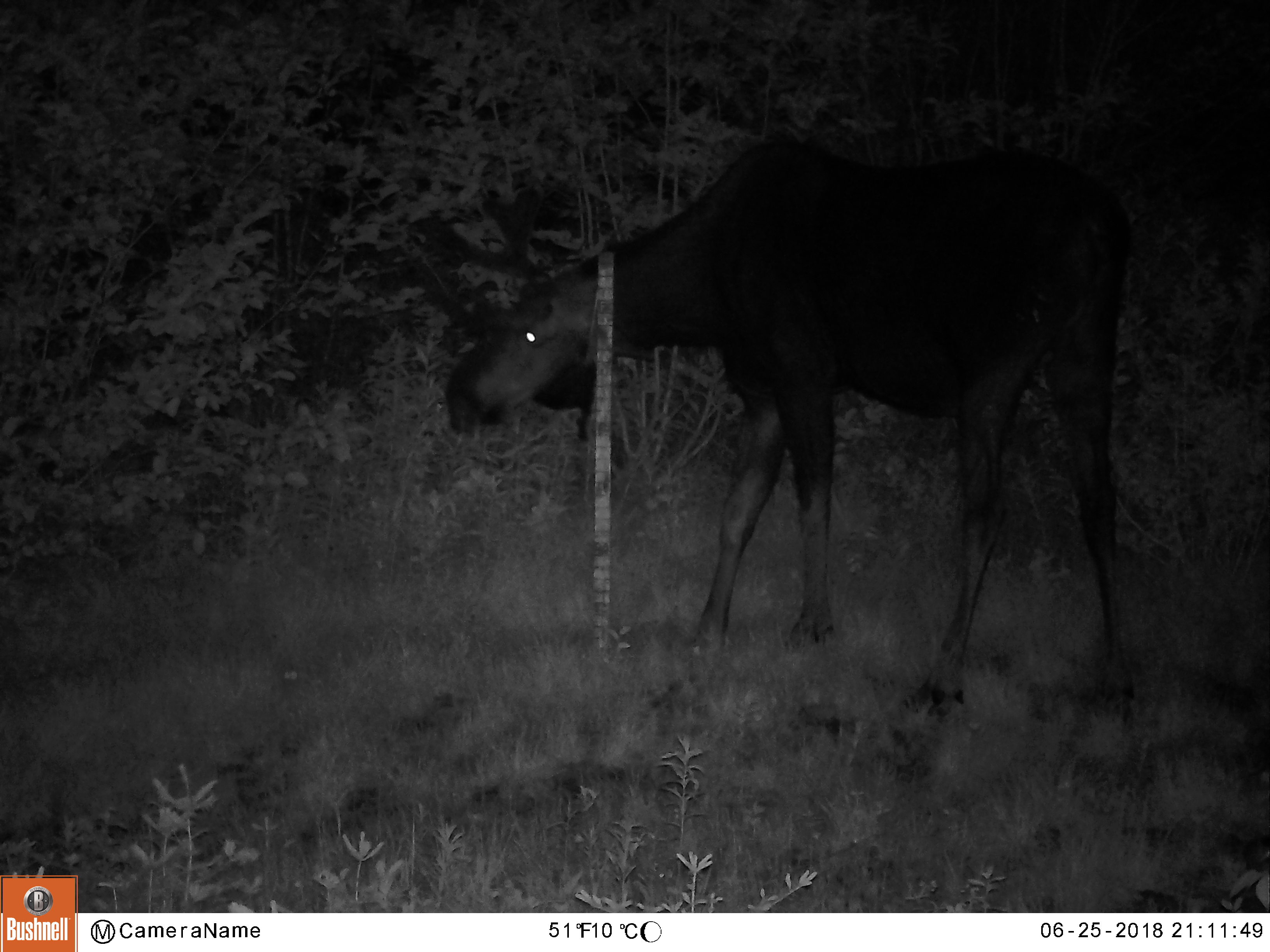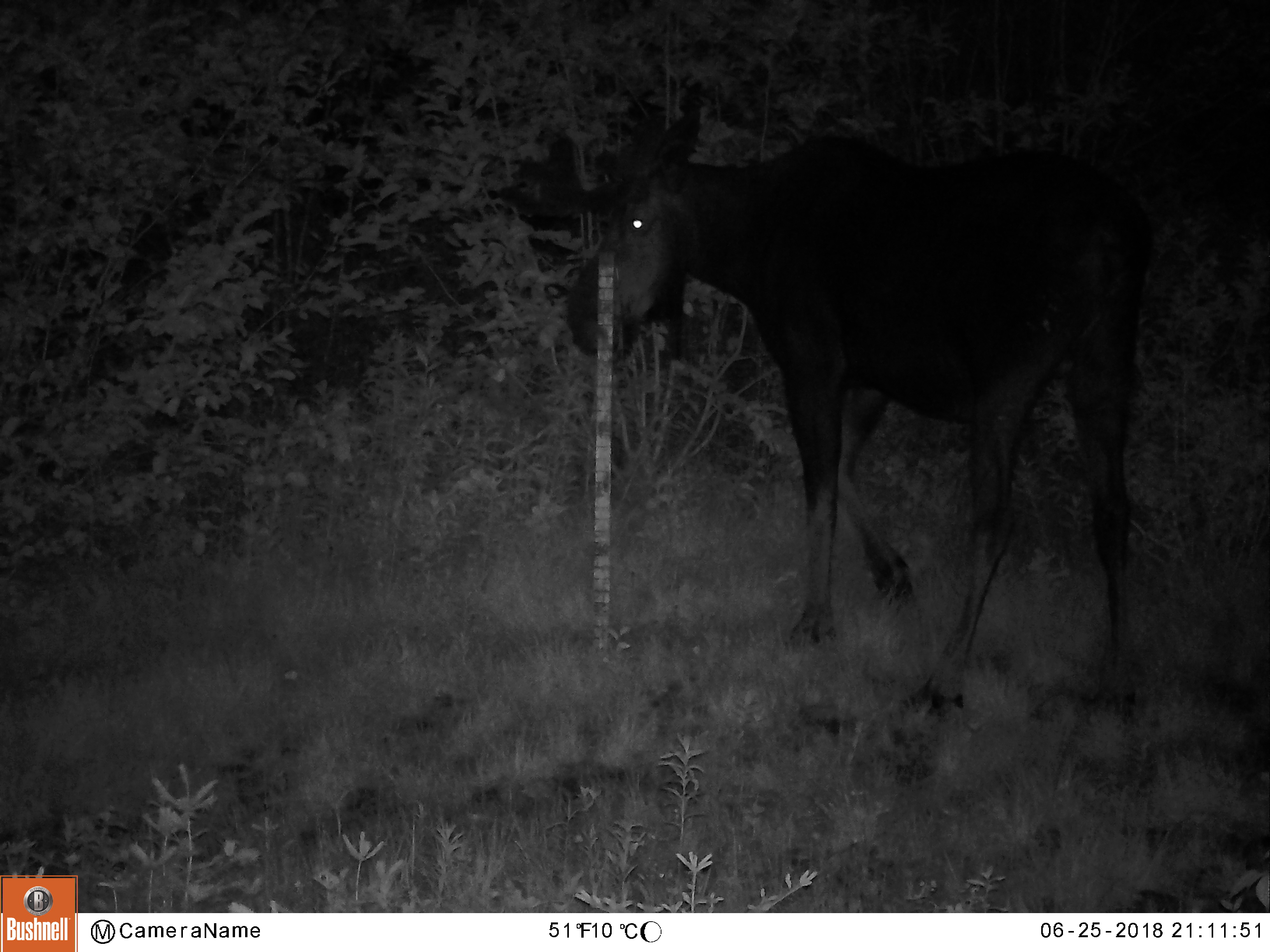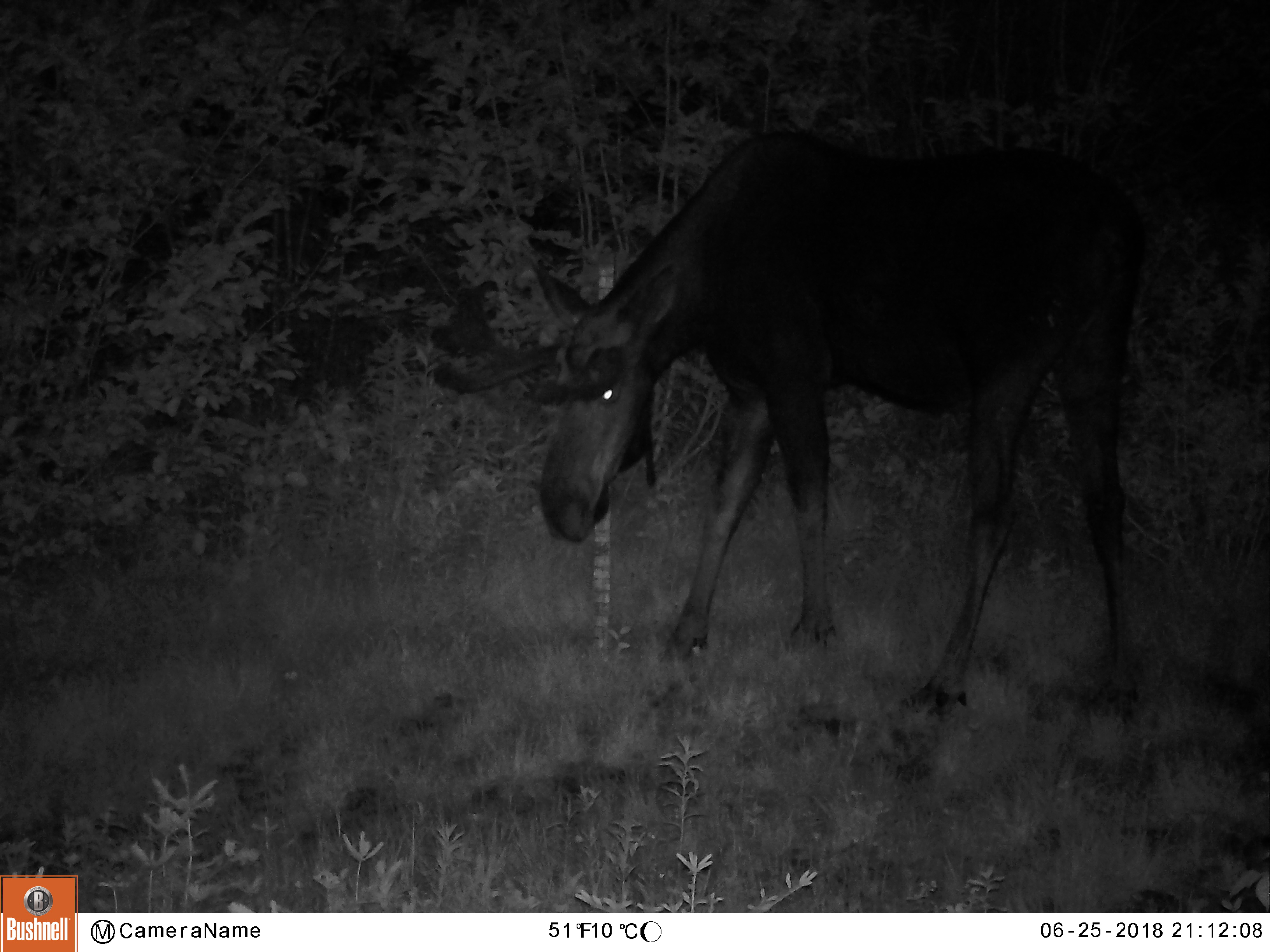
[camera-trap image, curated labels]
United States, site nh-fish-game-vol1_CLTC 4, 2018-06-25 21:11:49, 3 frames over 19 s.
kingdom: Animalia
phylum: Chordata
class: Mammalia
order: Artiodactyla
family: Cervidae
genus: Alces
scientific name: Alces alces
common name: moose